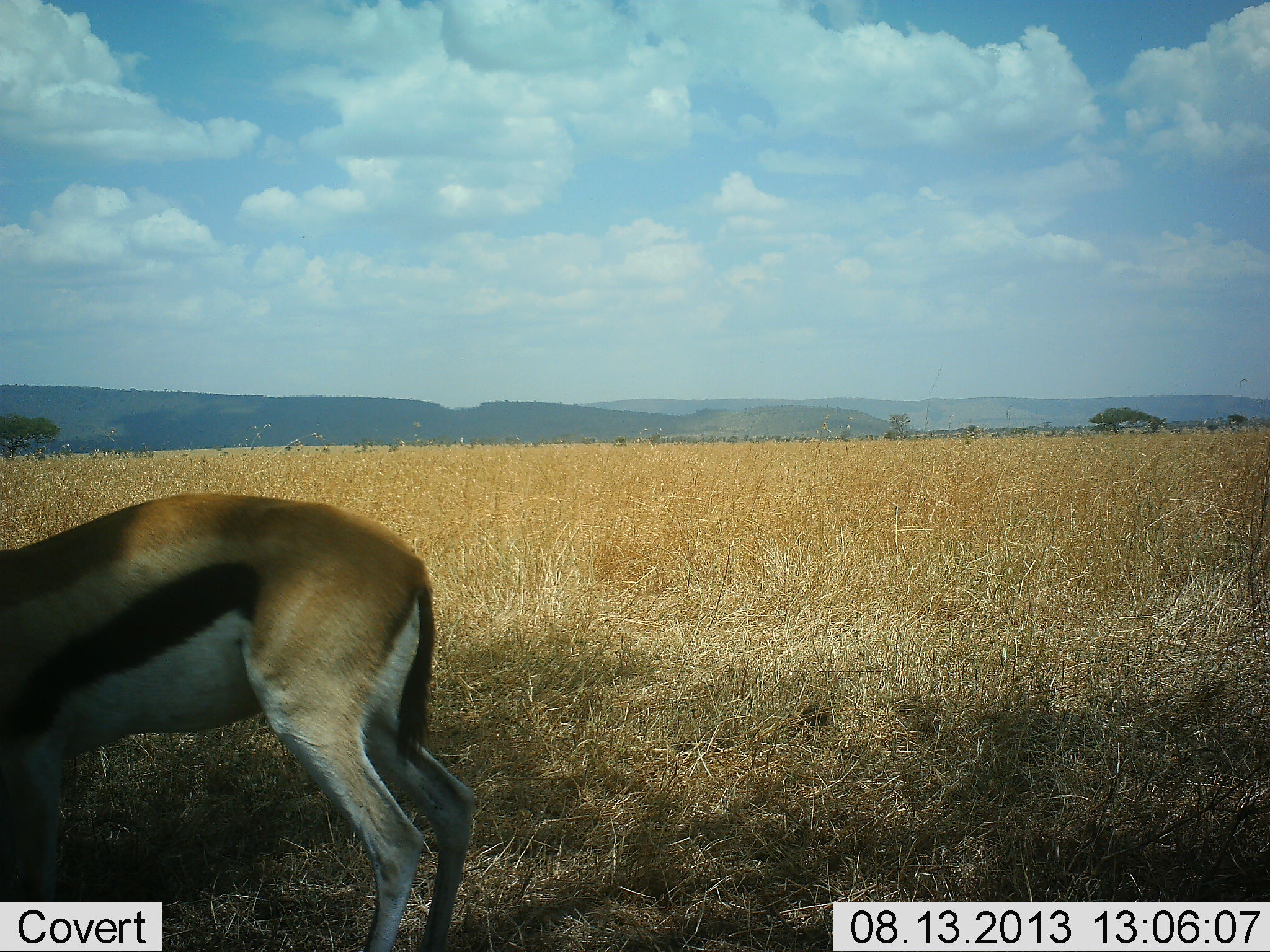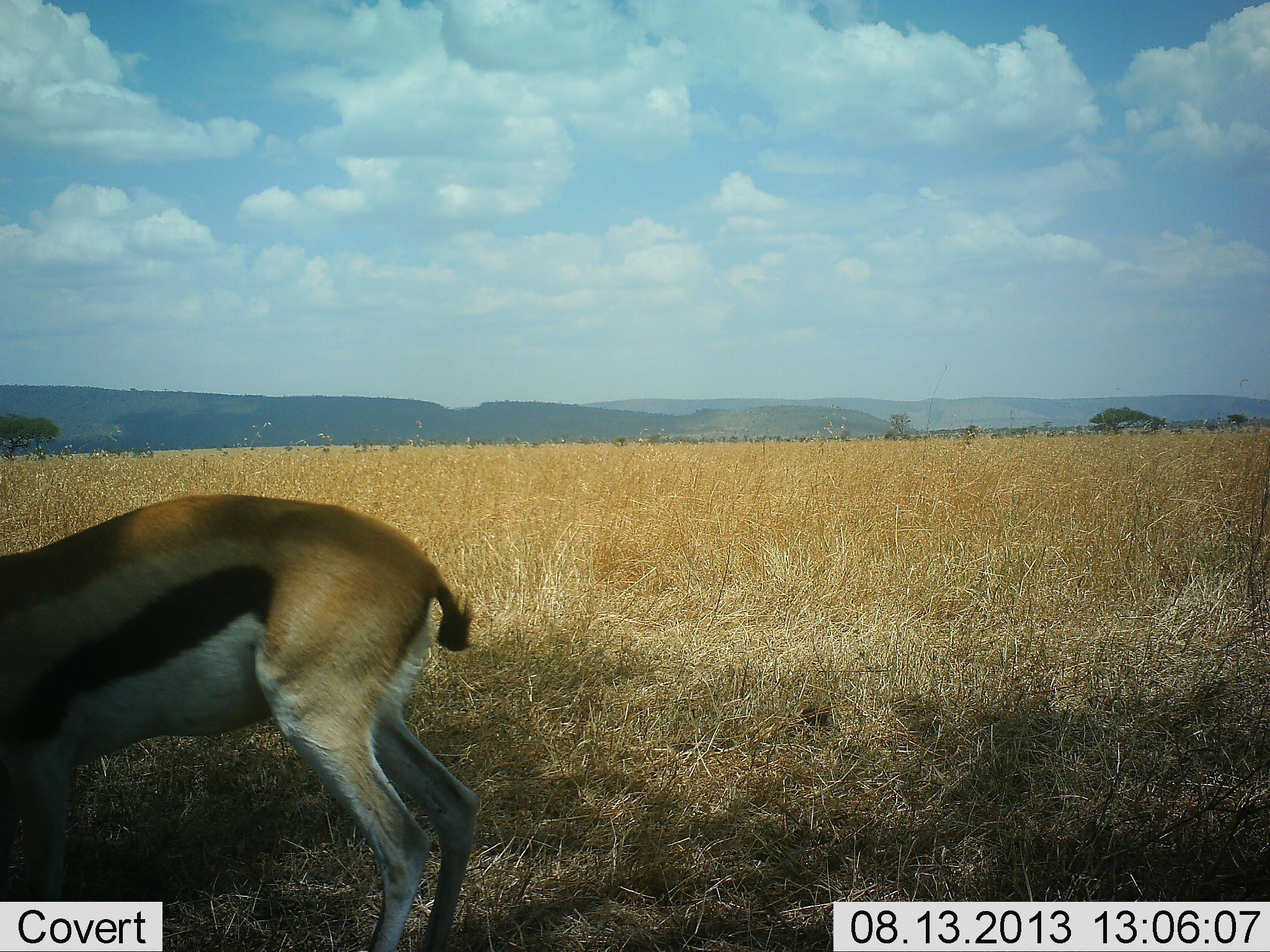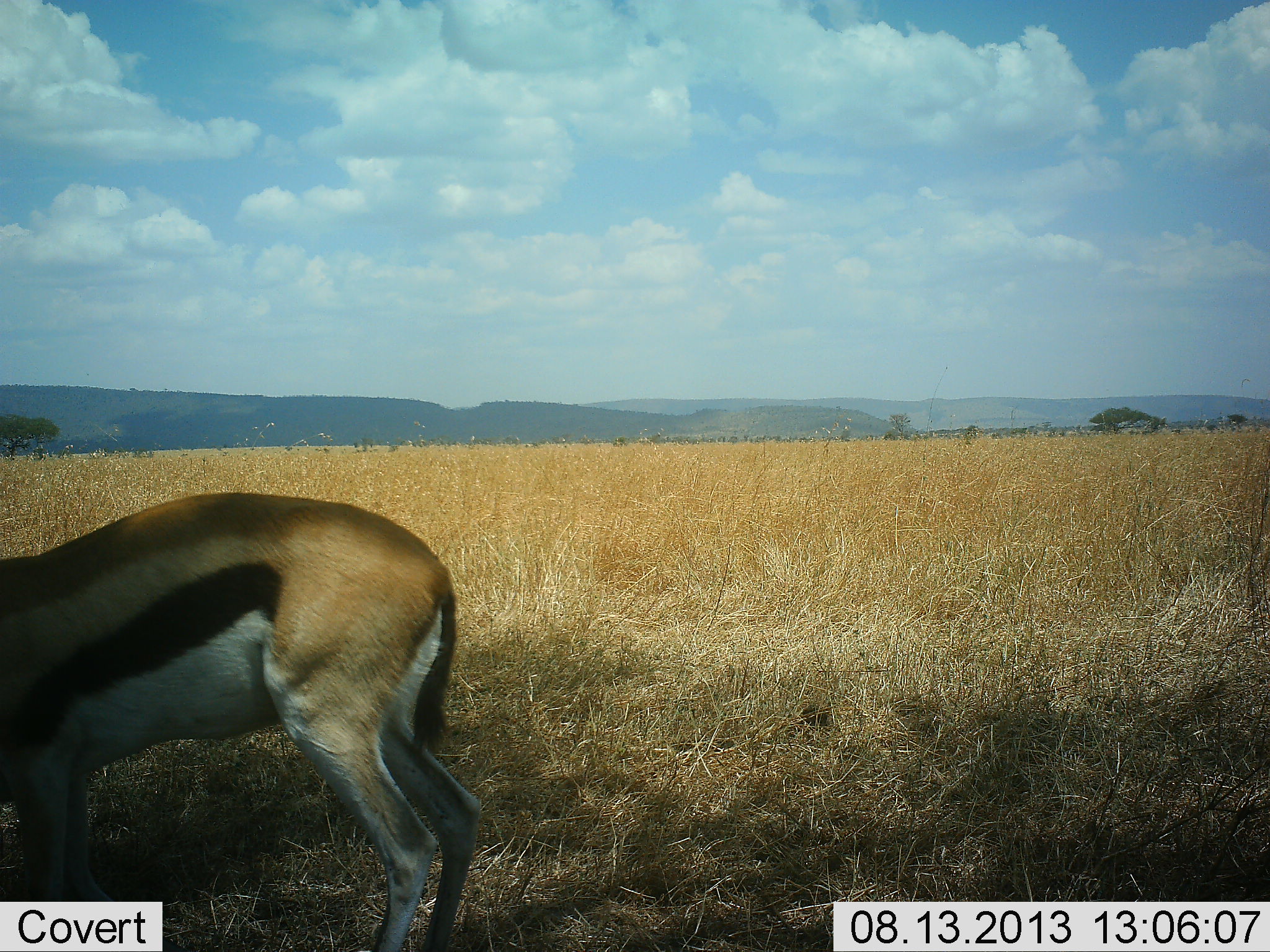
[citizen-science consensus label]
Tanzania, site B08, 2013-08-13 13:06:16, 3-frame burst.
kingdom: Animalia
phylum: Chordata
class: Mammalia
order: Artiodactyla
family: Bovidae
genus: Eudorcas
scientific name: Eudorcas thomsonii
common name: thomson's gazelle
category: gazellethomsons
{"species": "gazellethomsons (thomson's gazelle) (Eudorcas thomsonii)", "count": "1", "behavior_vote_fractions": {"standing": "90%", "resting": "0%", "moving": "0%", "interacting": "0%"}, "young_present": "0%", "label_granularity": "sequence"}